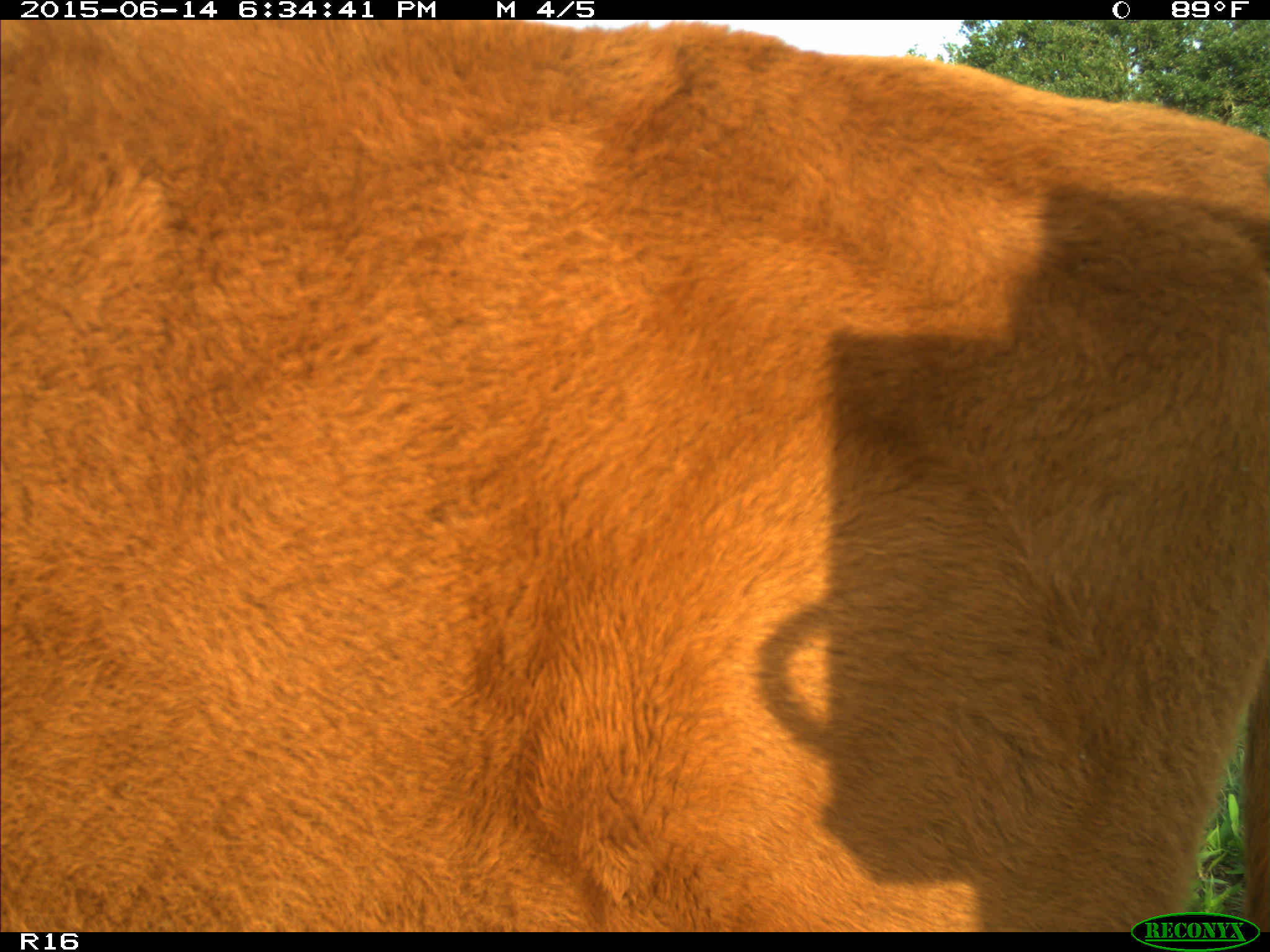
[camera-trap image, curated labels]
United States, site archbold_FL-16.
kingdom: Animalia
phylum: Chordata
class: Mammalia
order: Artiodactyla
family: Bovidae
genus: Bos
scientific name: Bos taurus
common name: domestic cow